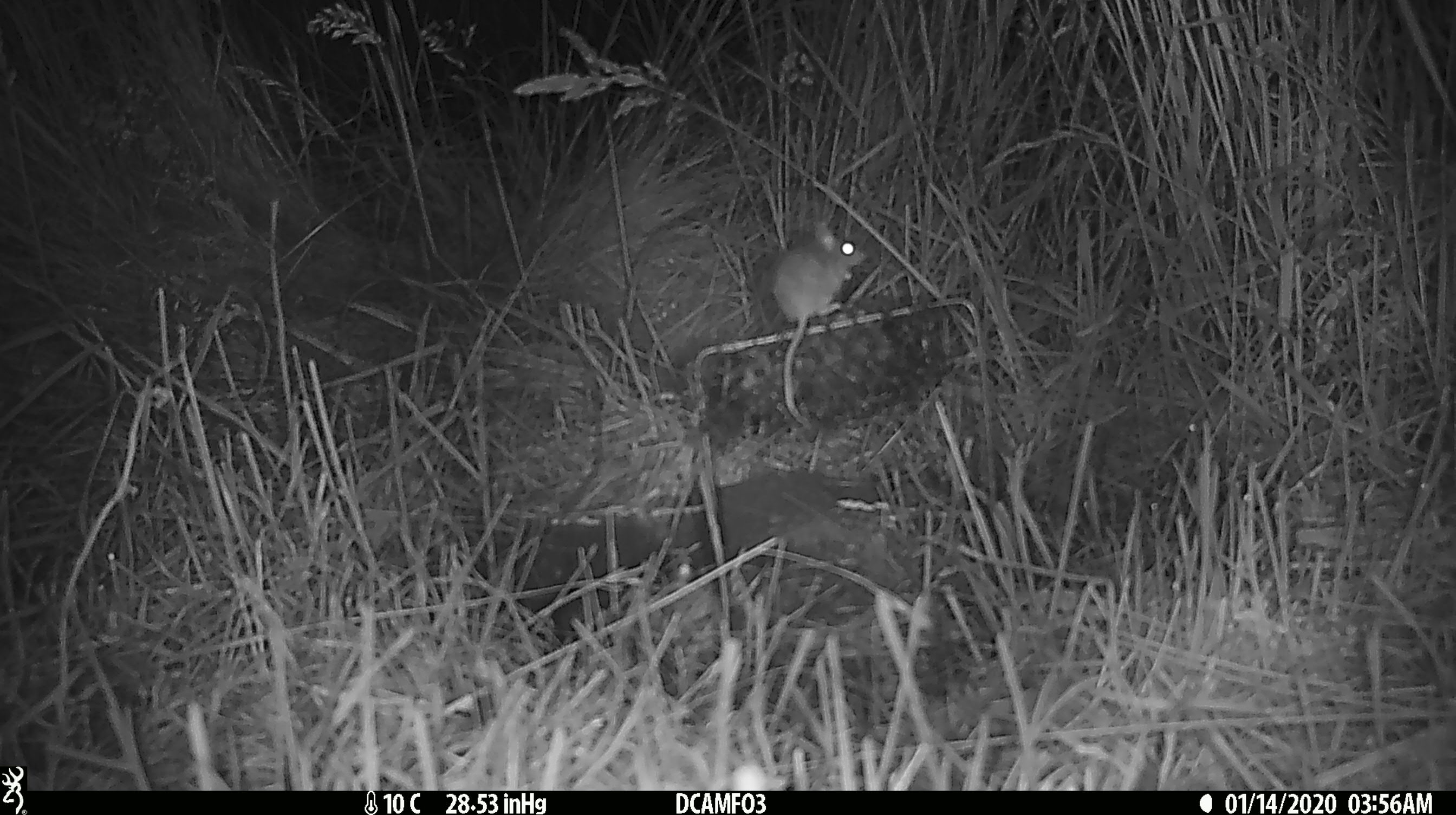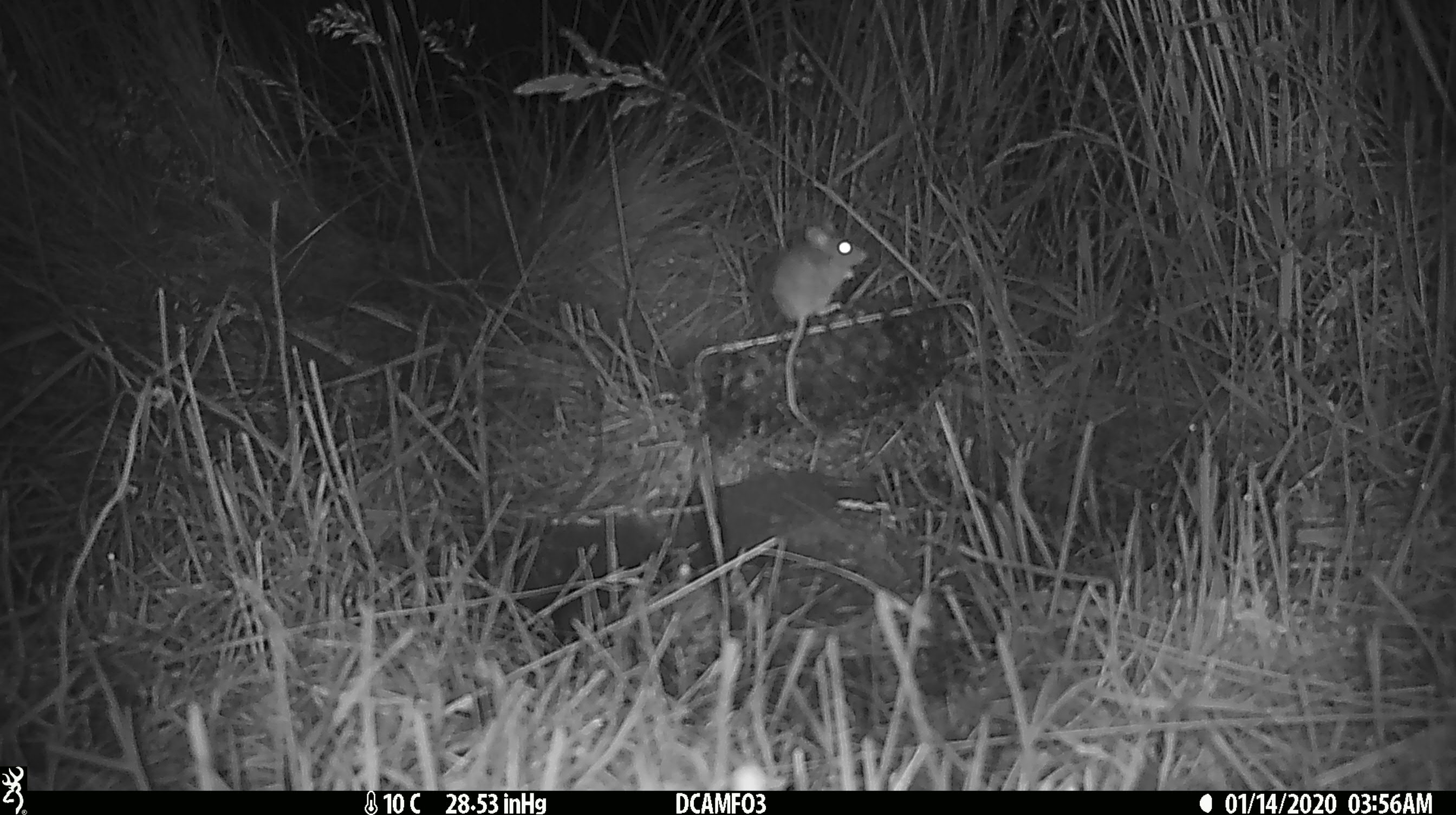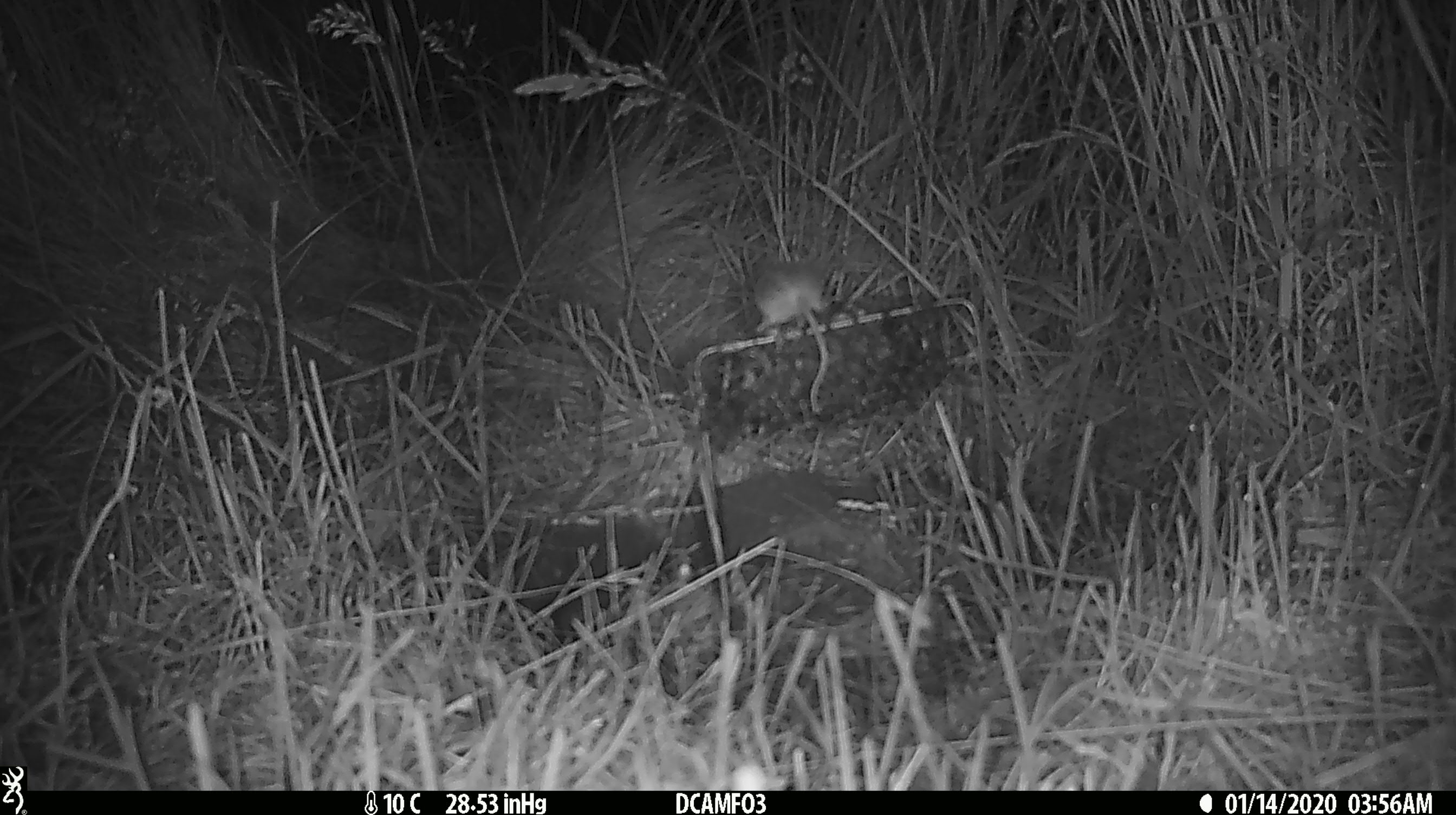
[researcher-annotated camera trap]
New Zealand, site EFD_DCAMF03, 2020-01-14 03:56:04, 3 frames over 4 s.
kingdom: Animalia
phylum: Chordata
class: Mammalia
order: Rodentia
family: Muridae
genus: Mus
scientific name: Mus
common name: mouse